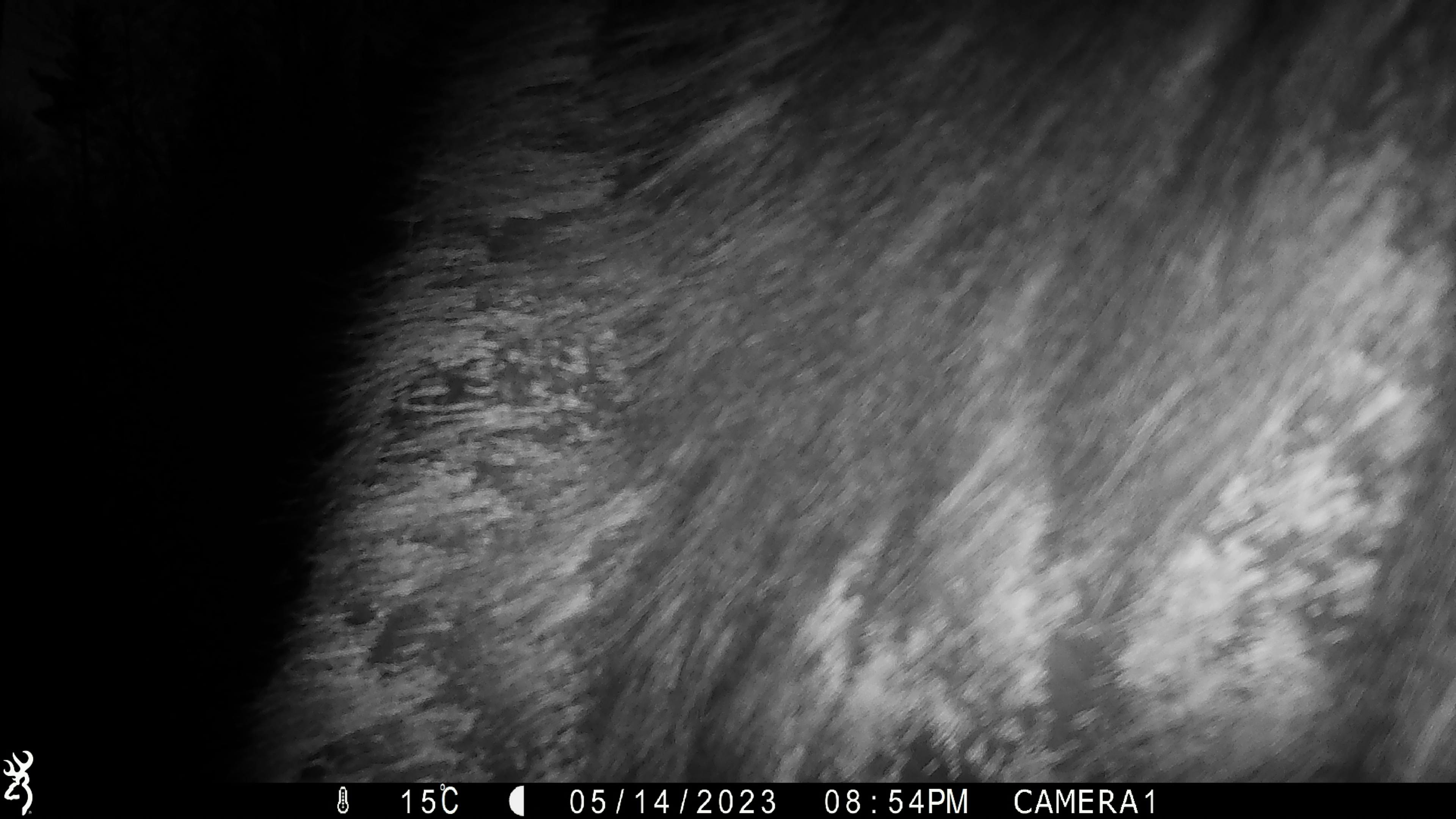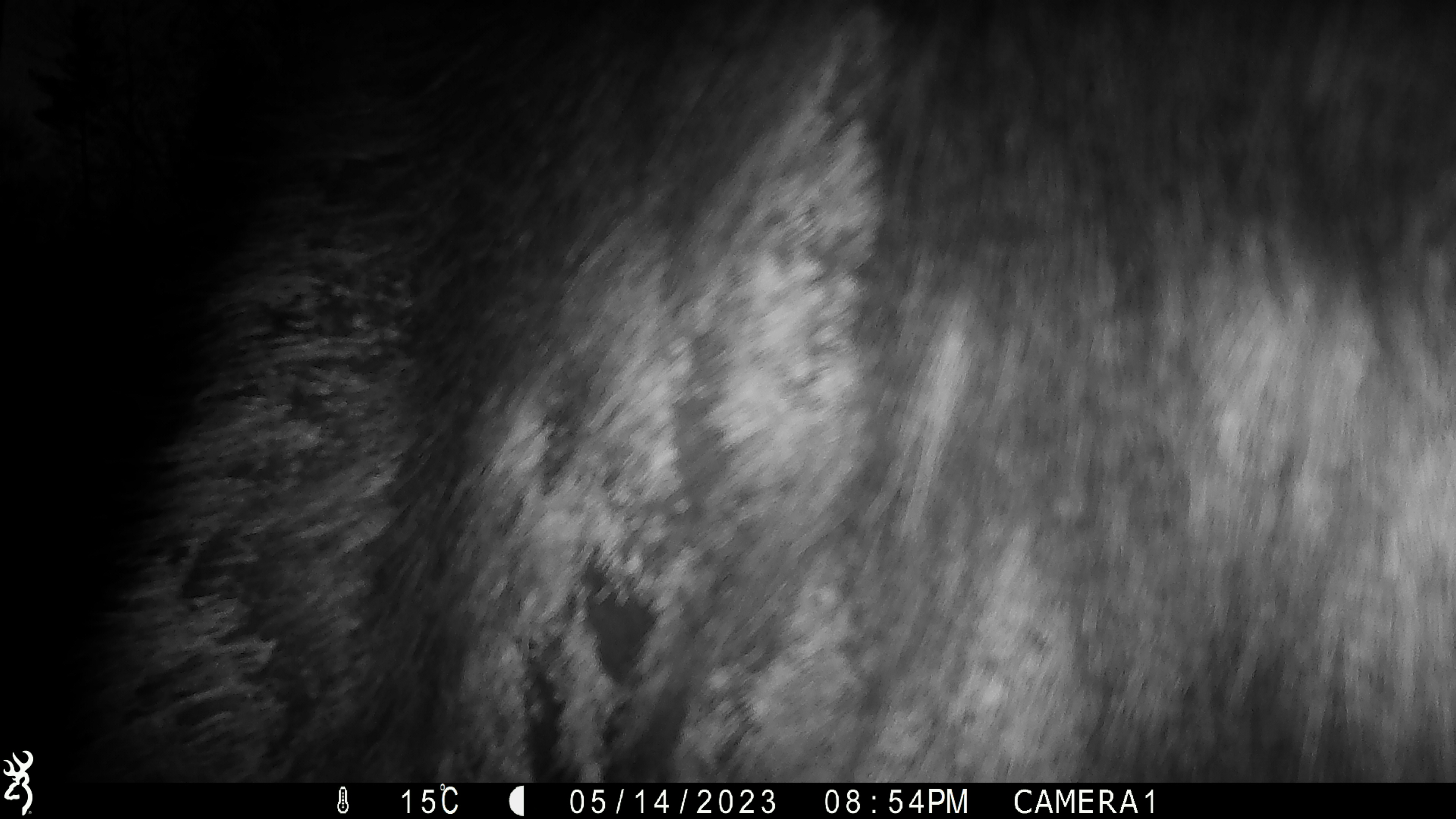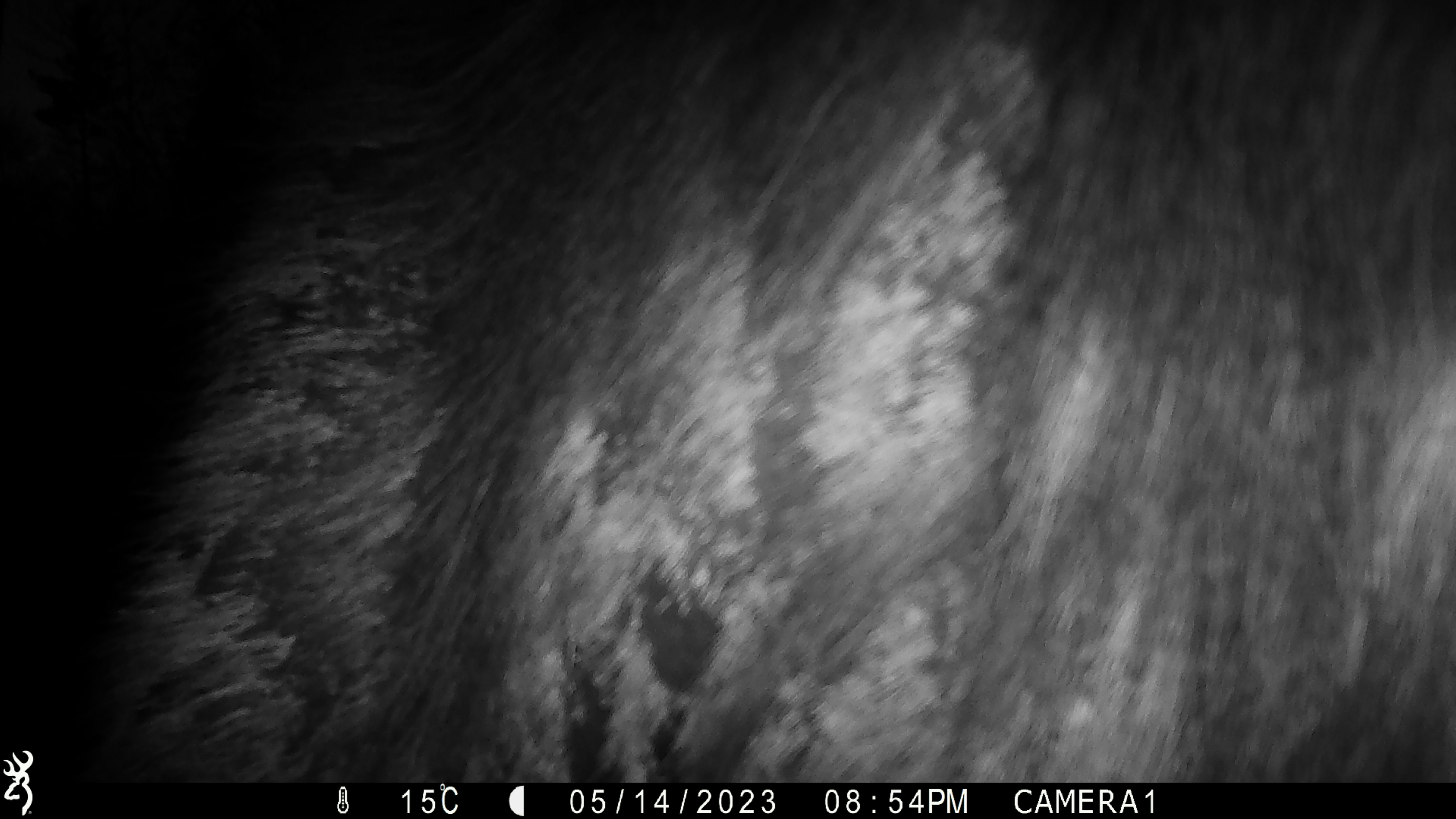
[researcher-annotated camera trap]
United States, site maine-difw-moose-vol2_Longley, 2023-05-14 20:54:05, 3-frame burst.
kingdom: Animalia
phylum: Chordata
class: Mammalia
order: Artiodactyla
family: Cervidae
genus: Alces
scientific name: Alces alces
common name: moose